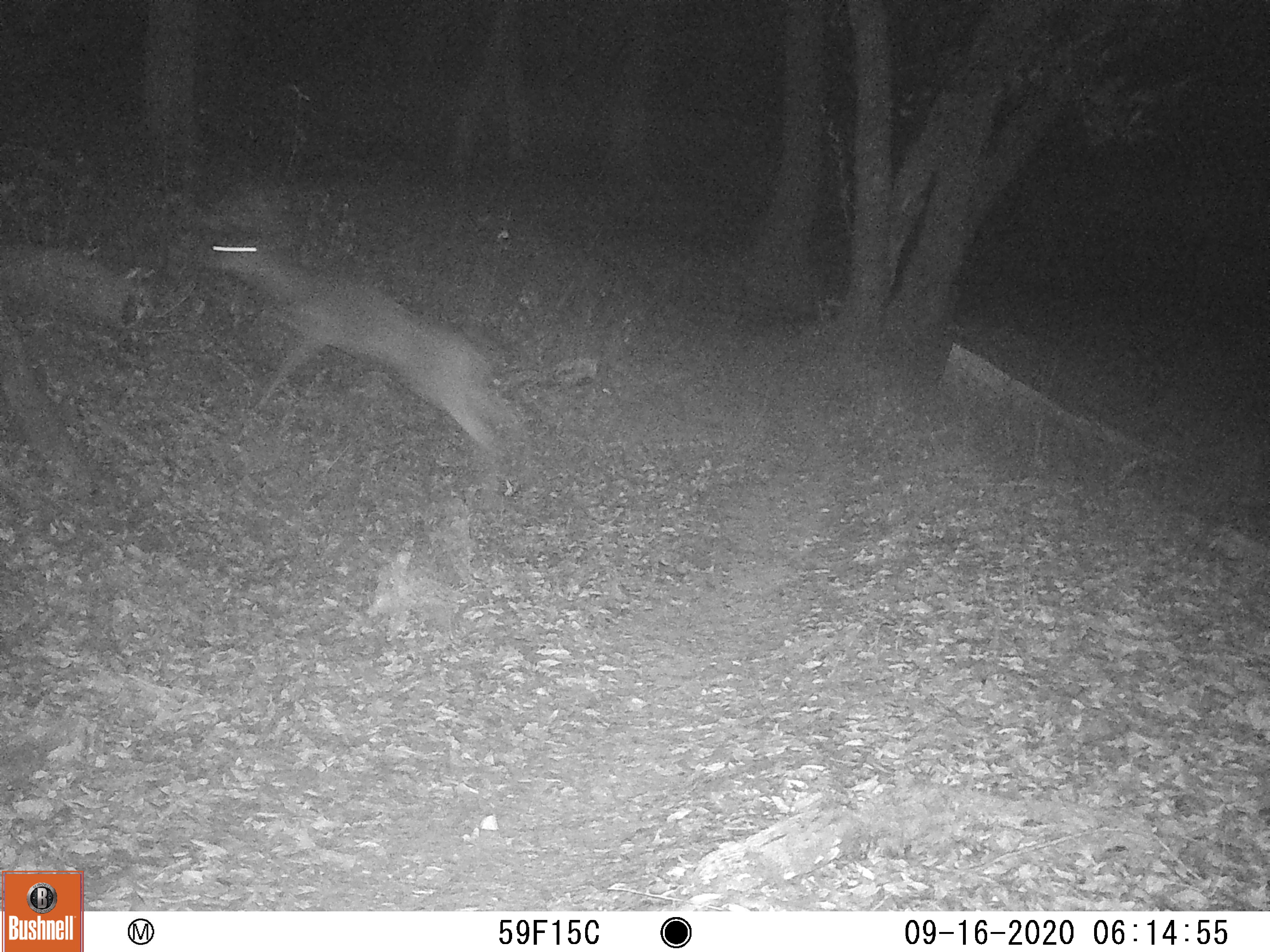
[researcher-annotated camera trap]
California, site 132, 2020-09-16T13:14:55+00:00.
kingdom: Animalia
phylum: Chordata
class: Mammalia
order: Artiodactyla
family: Cervidae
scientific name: Cervidae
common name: elk or deer